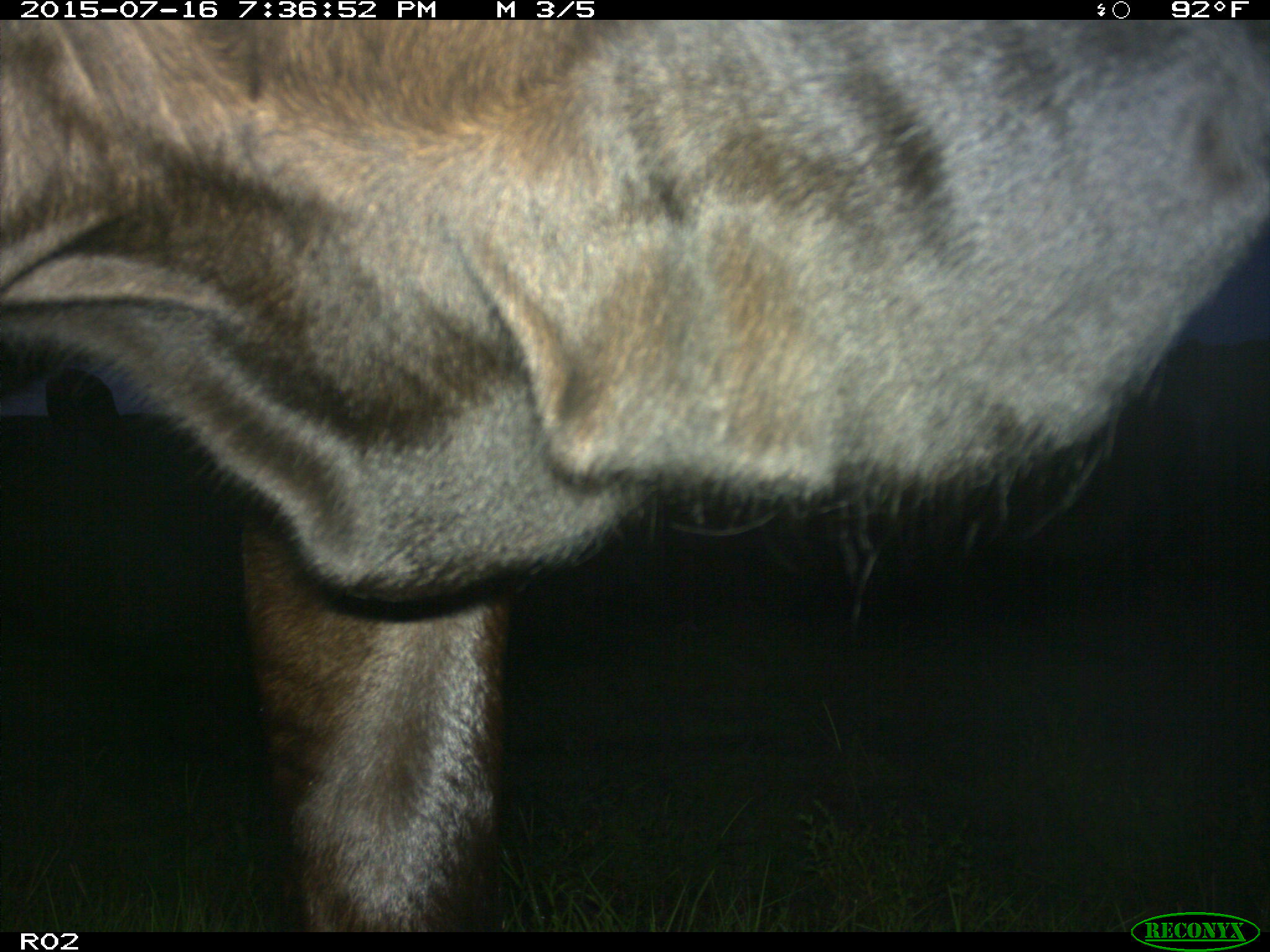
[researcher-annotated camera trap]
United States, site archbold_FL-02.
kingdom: Animalia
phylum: Chordata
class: Mammalia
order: Artiodactyla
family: Bovidae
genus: Bos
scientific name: Bos taurus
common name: domestic cow